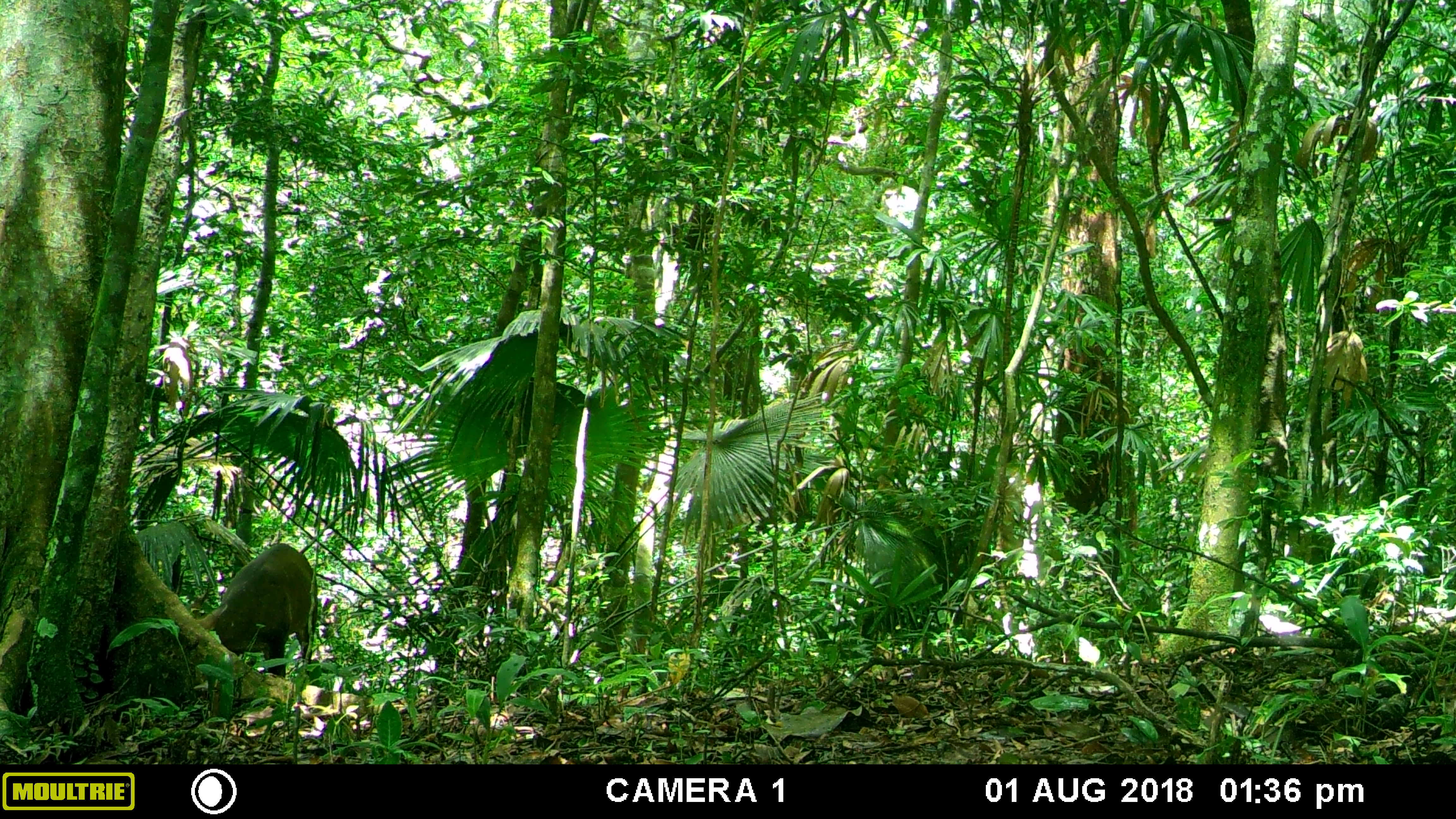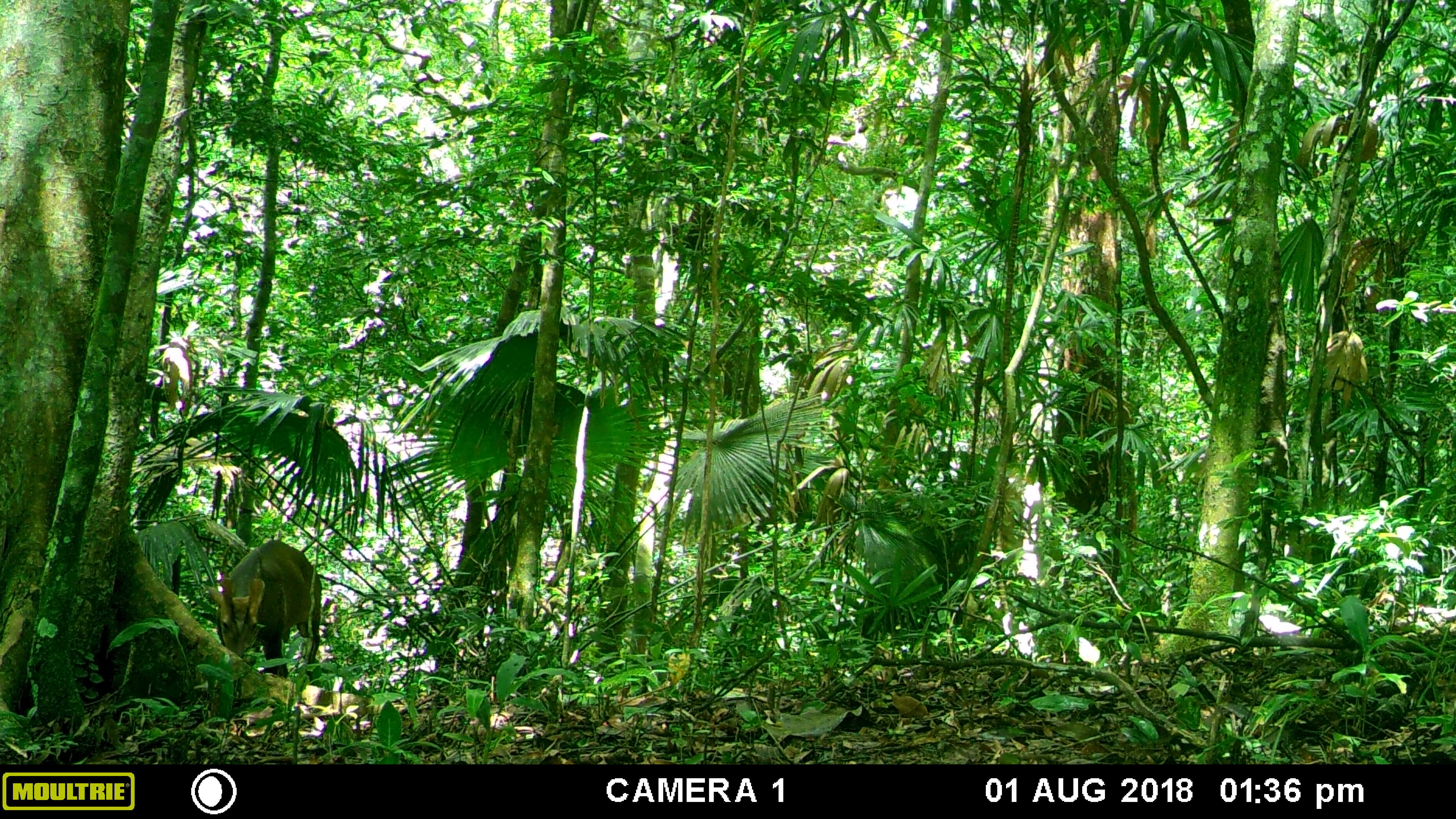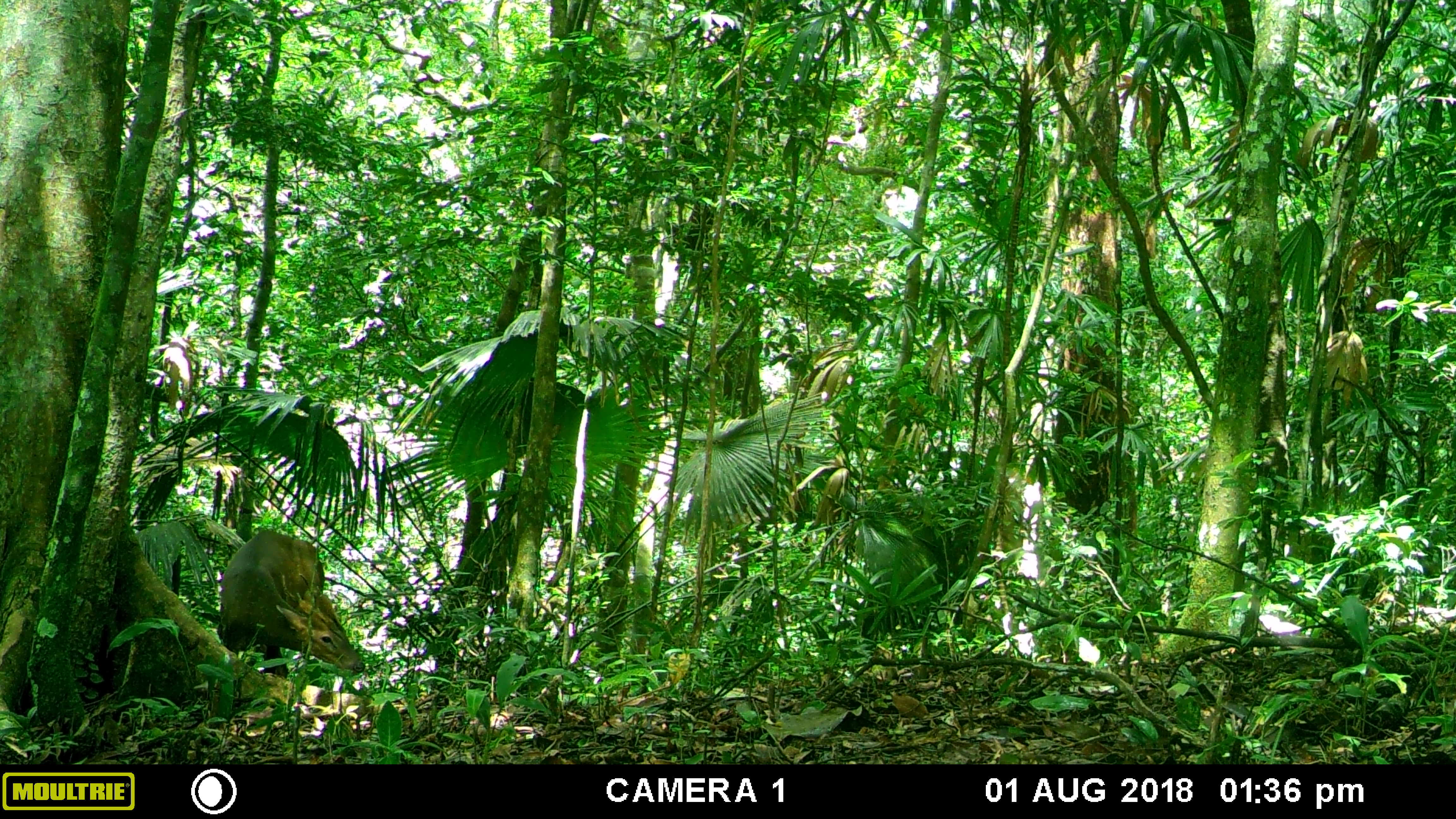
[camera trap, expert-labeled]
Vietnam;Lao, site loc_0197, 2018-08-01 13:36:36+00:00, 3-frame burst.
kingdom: Animalia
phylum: Chordata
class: Mammalia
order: Artiodactyla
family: Cervidae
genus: Muntiacus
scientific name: Muntiacus vuquangensis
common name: large-antlered muntjac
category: large antlered muntjac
Large antlered muntjac (large-antlered muntjac) (Muntiacus vuquangensis). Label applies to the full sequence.